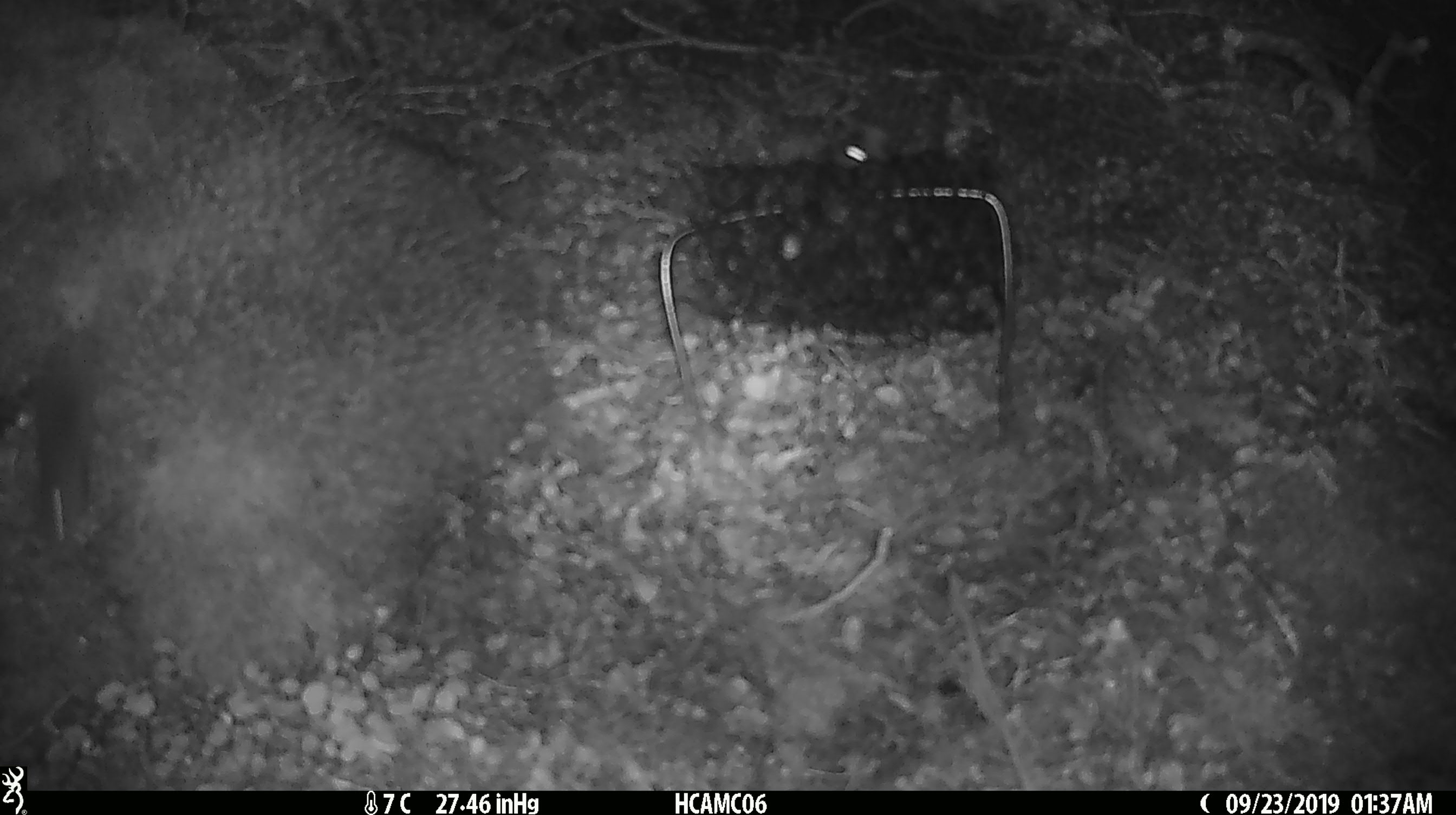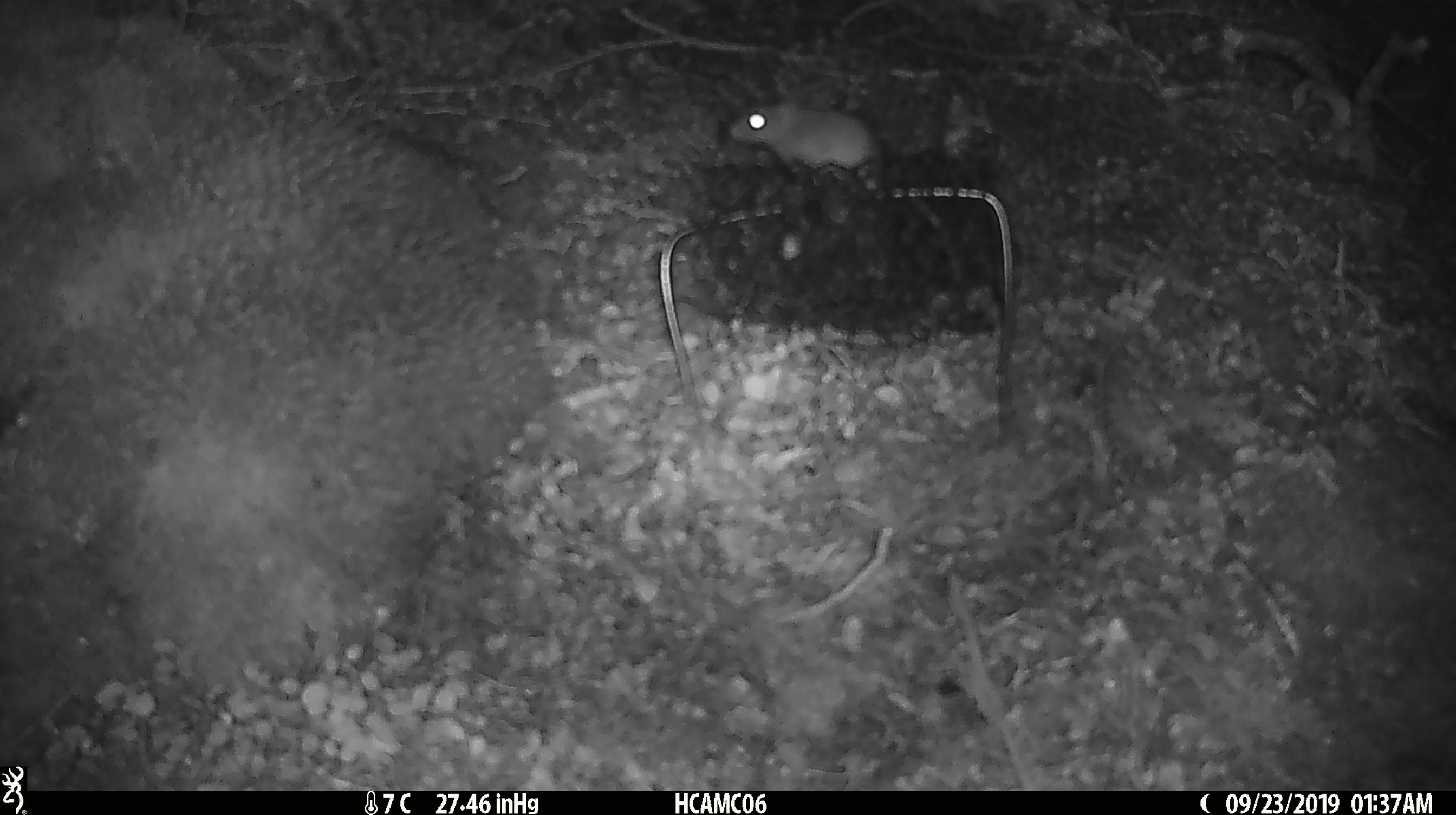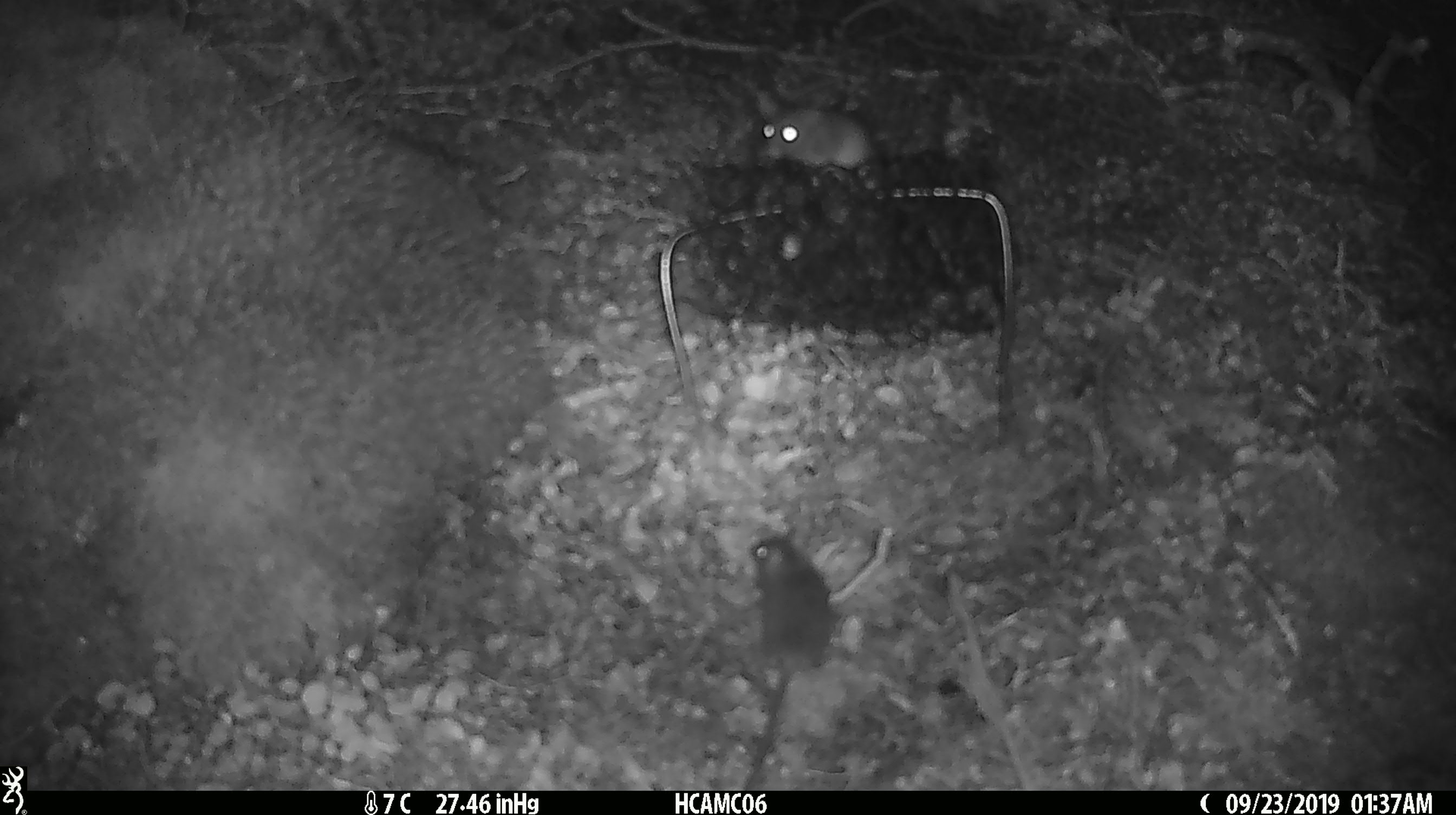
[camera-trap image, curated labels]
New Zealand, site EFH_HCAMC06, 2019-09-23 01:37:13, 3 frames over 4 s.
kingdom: Animalia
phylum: Chordata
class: Mammalia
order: Rodentia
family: Muridae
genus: Mus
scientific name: Mus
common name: mouse